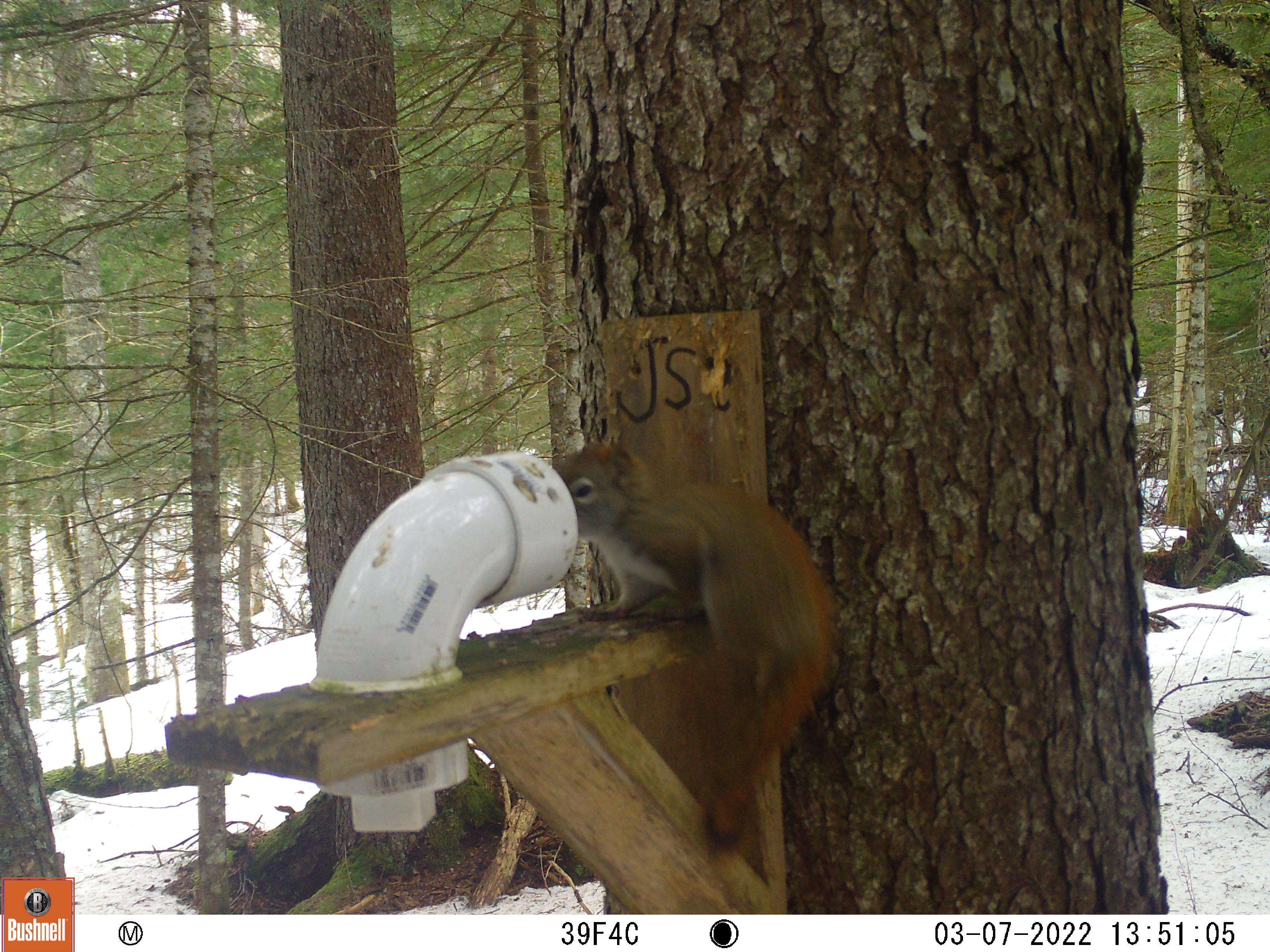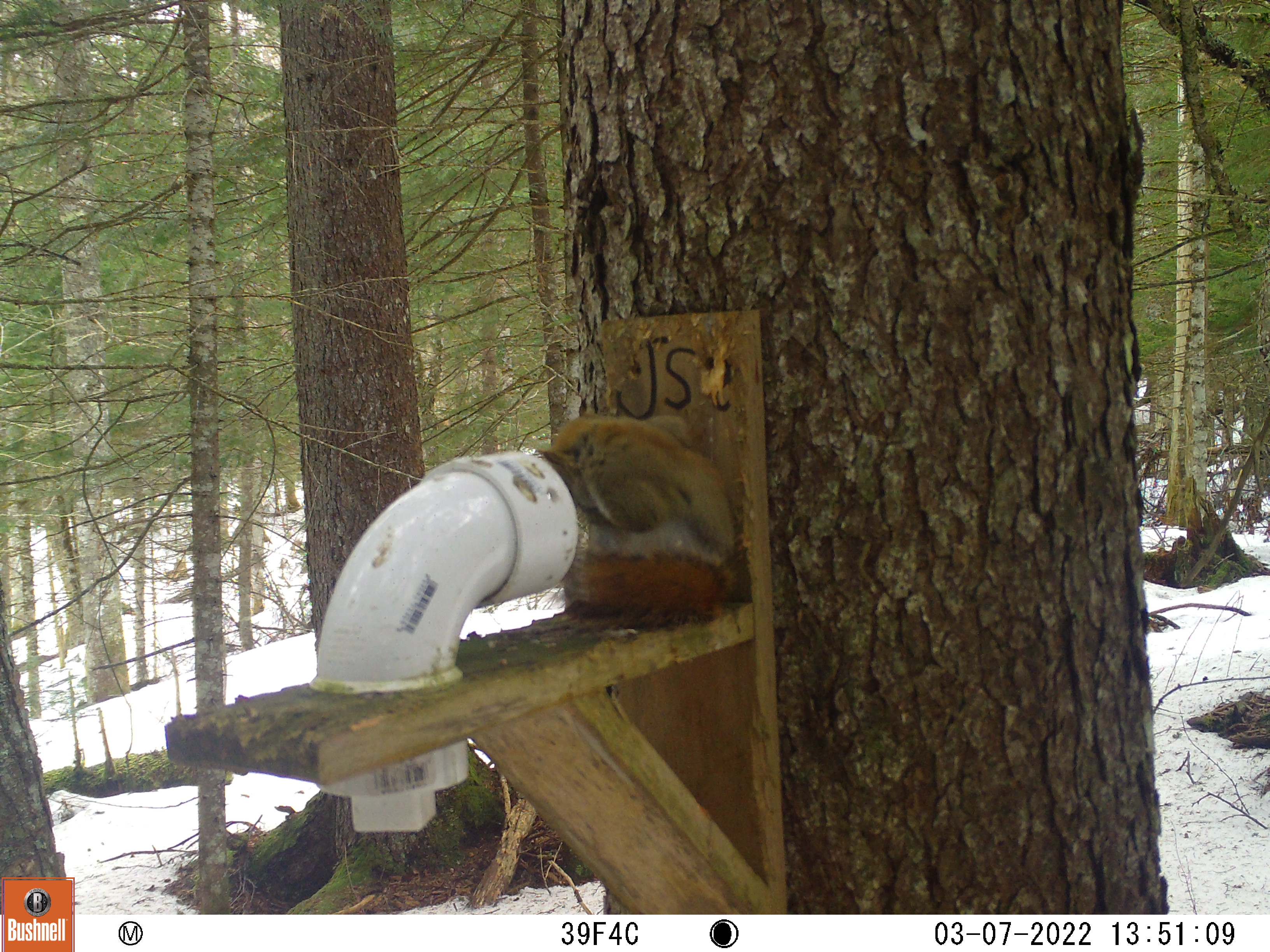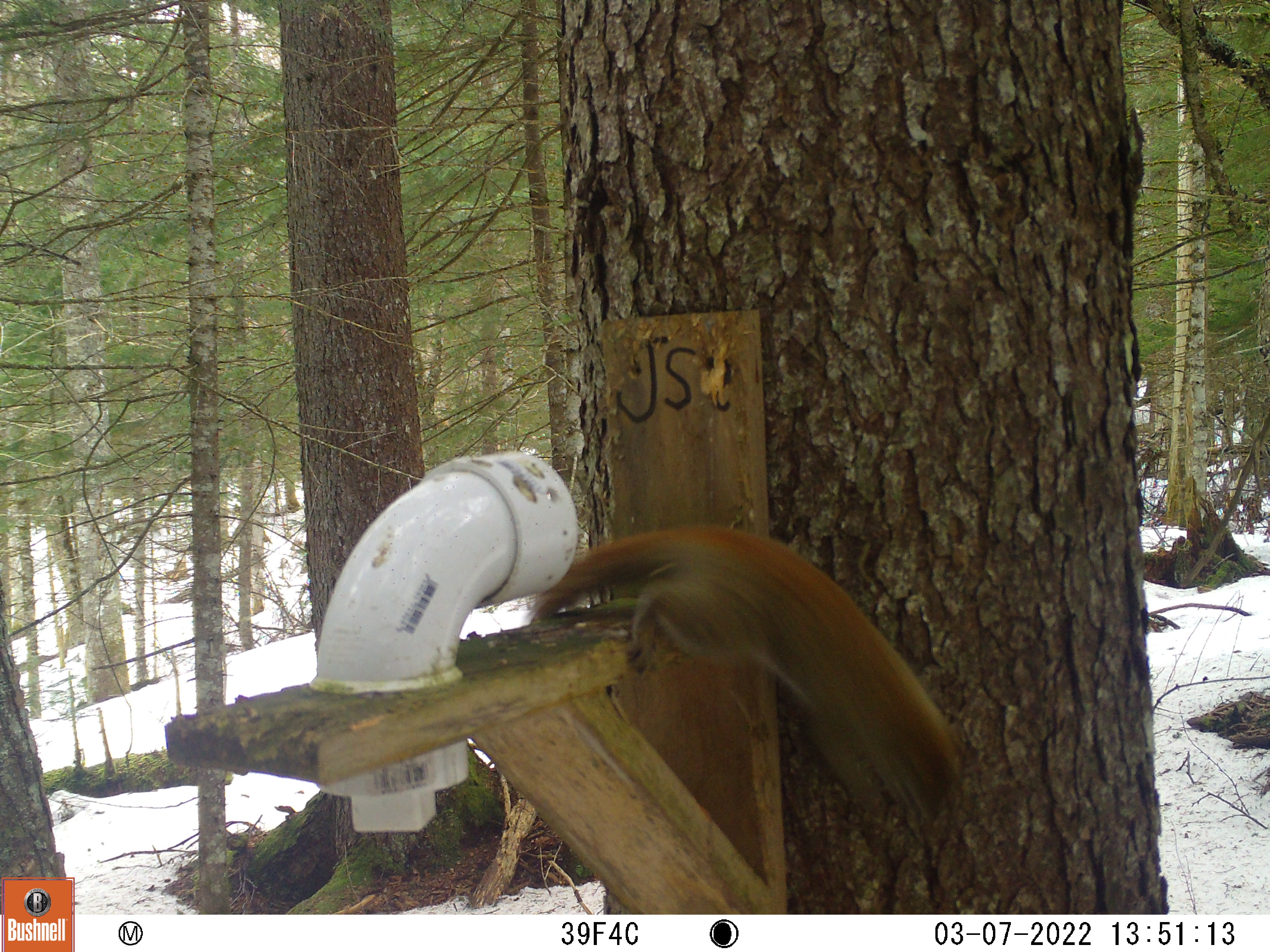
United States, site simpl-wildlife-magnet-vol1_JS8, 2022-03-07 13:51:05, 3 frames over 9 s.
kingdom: Animalia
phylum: Chordata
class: Mammalia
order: Rodentia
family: Sciuridae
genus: Tamiasciurus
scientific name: Tamiasciurus hudsonicus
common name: red squirrel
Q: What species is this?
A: Red squirrel (Tamiasciurus hudsonicus).